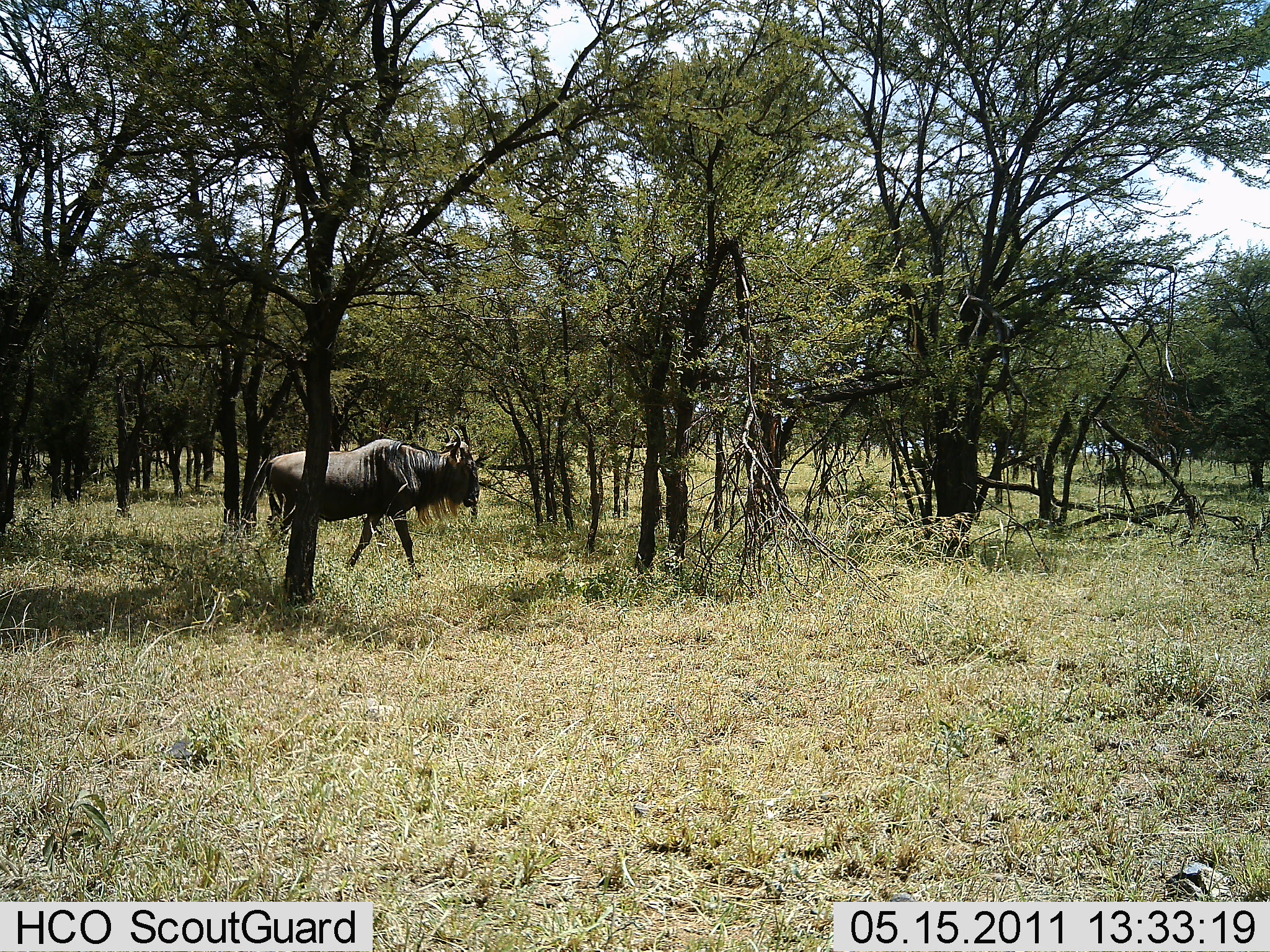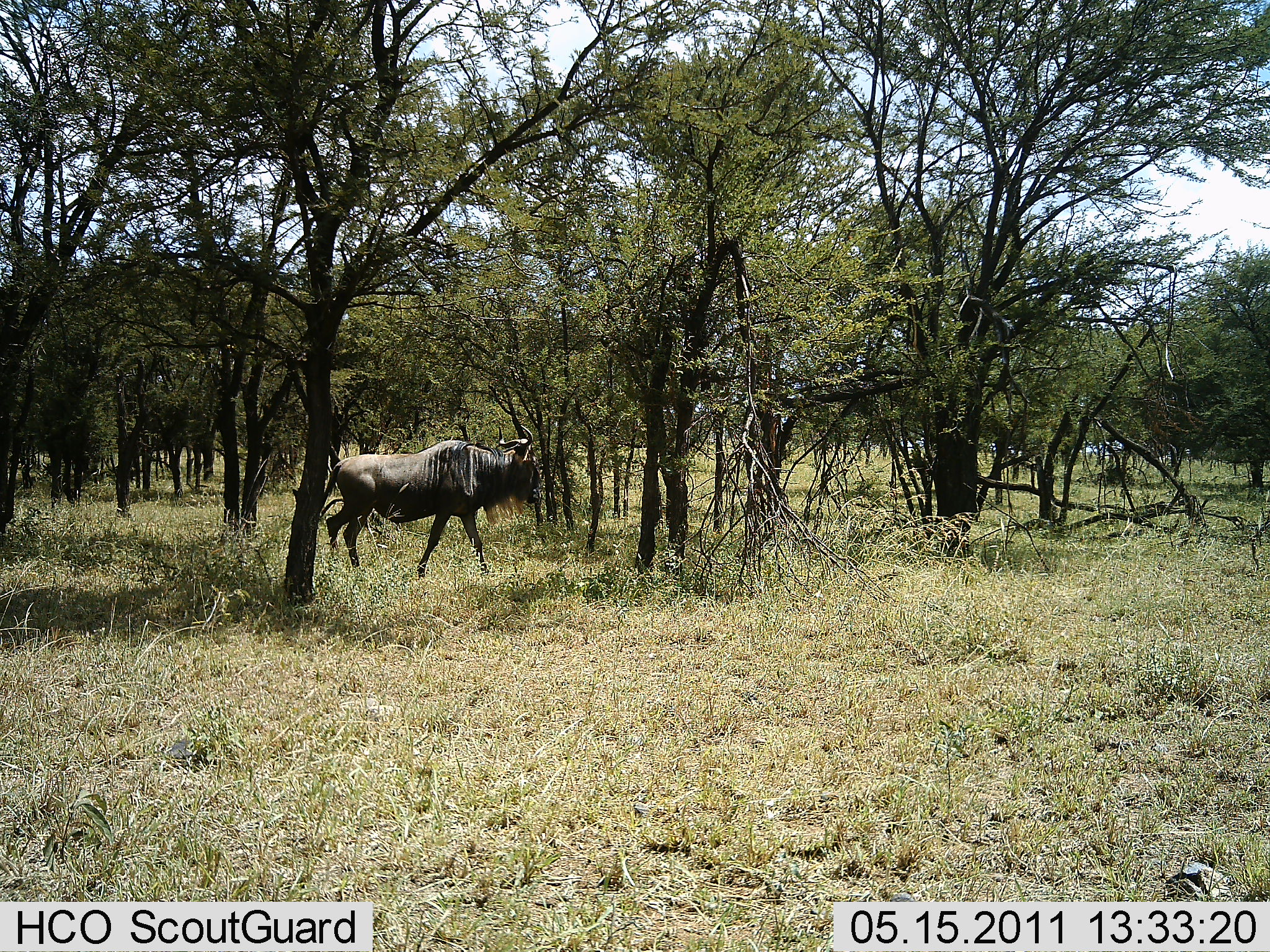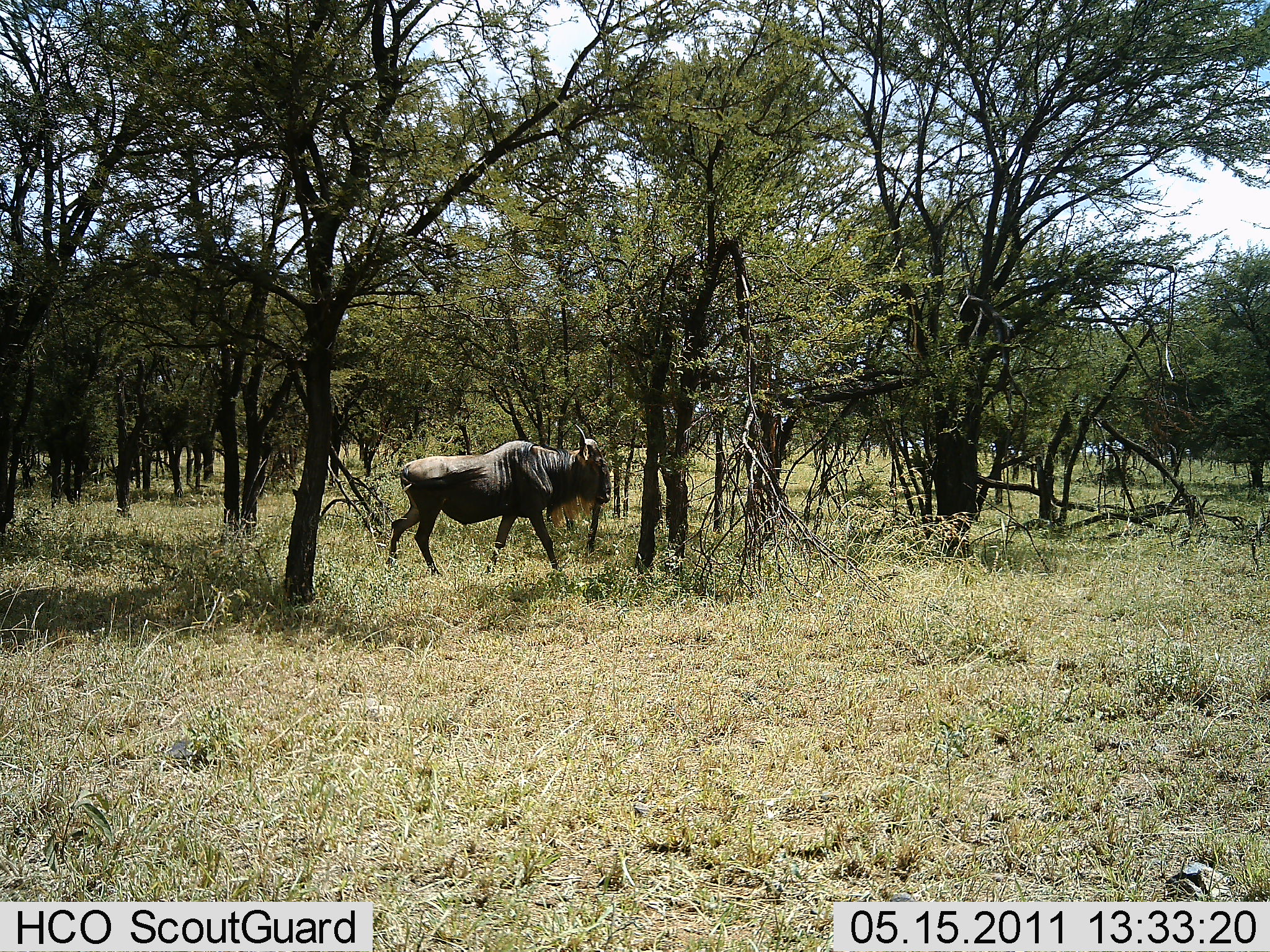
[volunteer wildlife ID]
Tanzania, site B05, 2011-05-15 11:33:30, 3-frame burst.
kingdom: Animalia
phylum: Chordata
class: Mammalia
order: Artiodactyla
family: Bovidae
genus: Connochaetes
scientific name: Connochaetes taurinus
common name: blue wildebeest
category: wildebeest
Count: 1.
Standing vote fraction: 25%.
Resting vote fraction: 0%.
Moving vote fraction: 92%.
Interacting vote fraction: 0%.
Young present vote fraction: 0%.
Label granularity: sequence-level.